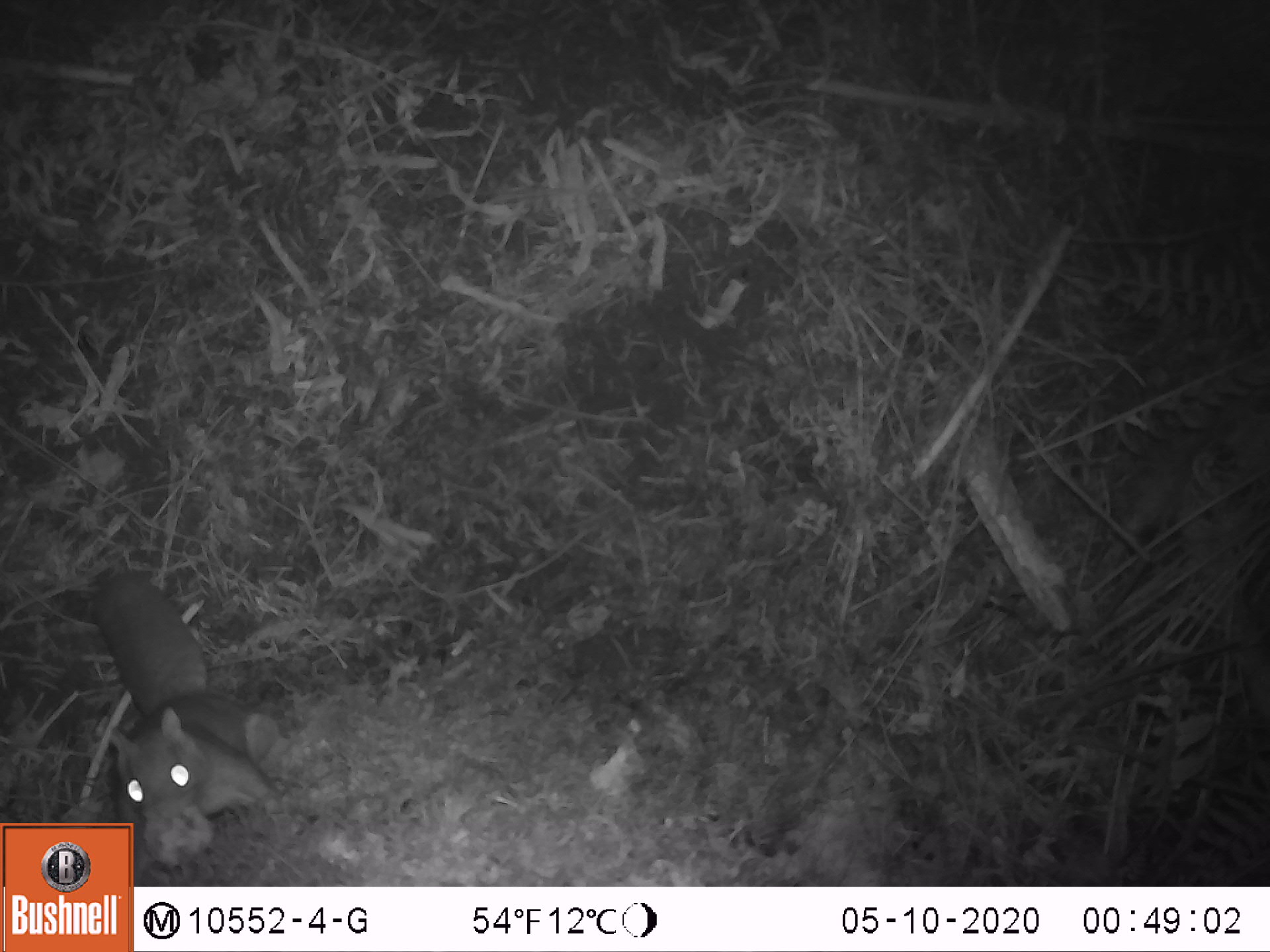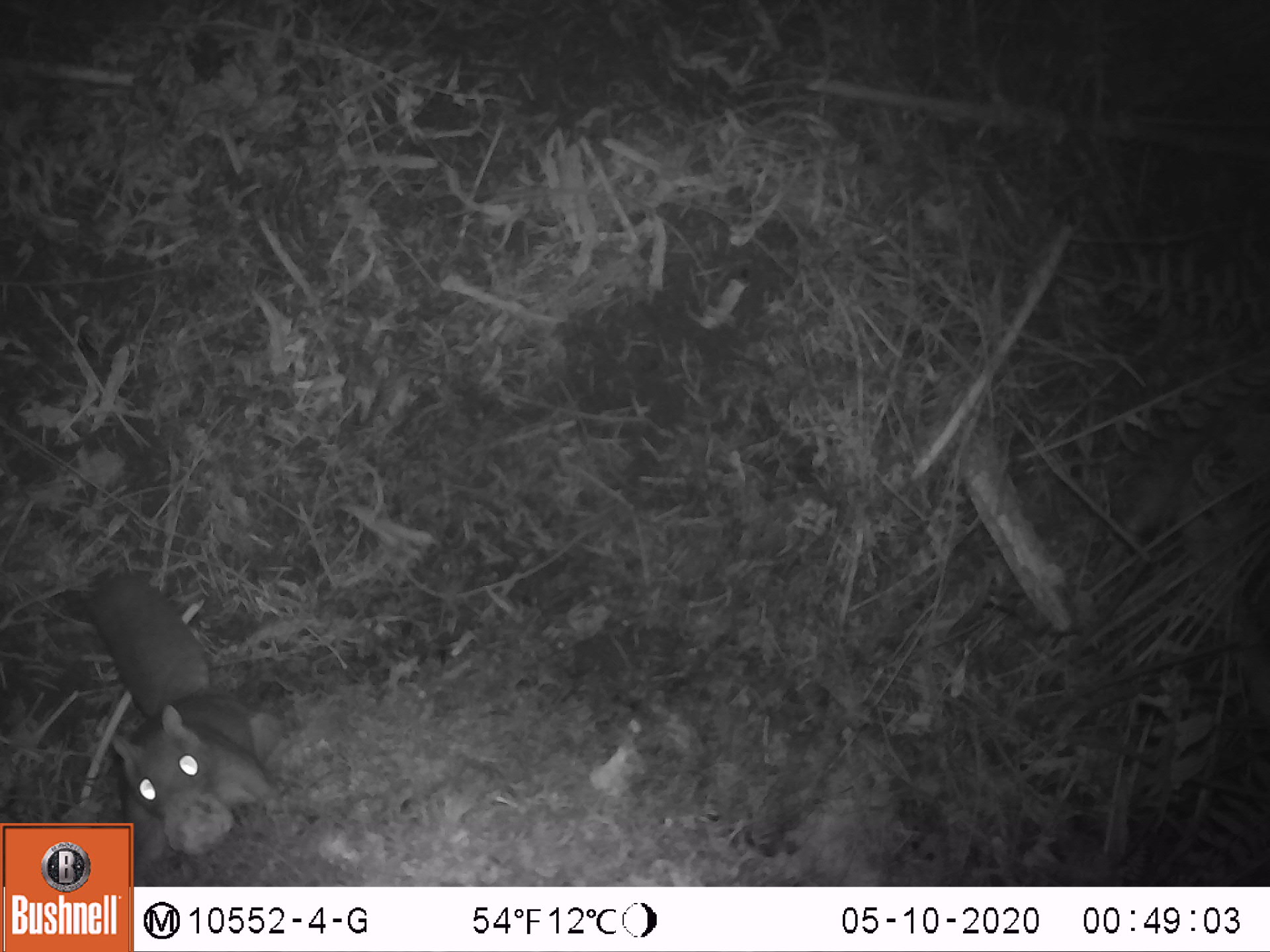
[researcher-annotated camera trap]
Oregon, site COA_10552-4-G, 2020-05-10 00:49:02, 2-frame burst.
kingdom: Animalia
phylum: Chordata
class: Mammalia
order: Rodentia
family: Sciuridae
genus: Glaucomys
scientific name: Glaucomys oregonensis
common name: humboldt's flying squirrel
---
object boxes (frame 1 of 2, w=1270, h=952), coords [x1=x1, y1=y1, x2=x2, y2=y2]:
humboldt's flying squirrel: [x1=66, y1=558, x2=308, y2=816]; [x1=135, y1=551, x2=296, y2=882]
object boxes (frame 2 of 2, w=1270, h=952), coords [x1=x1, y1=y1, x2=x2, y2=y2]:
humboldt's flying squirrel: [x1=61, y1=558, x2=306, y2=816]; [x1=137, y1=569, x2=292, y2=882]